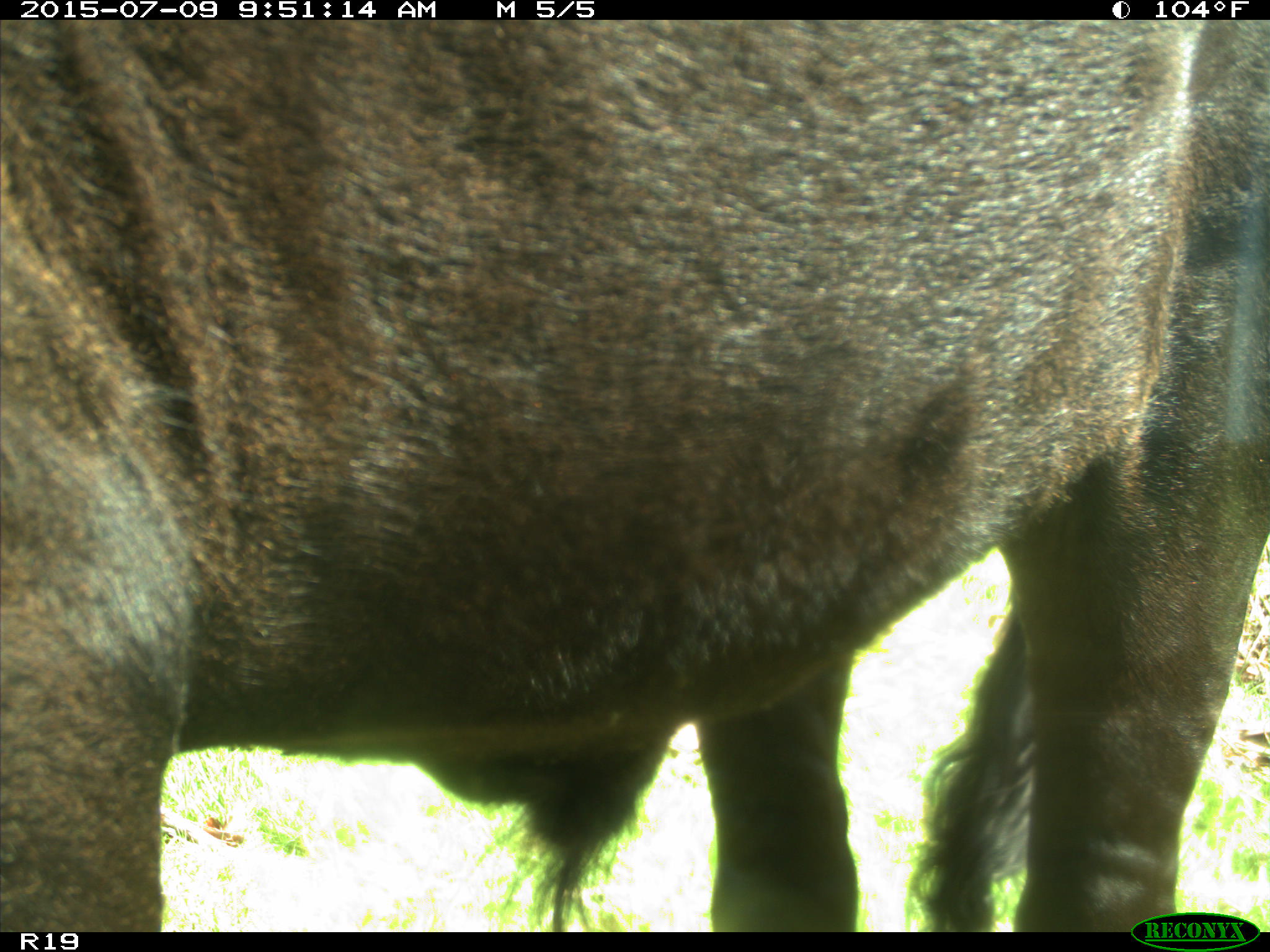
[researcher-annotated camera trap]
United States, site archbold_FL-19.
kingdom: Animalia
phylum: Chordata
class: Mammalia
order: Artiodactyla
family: Bovidae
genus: Bos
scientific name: Bos taurus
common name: domestic cow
Bos taurus (domestic cow).